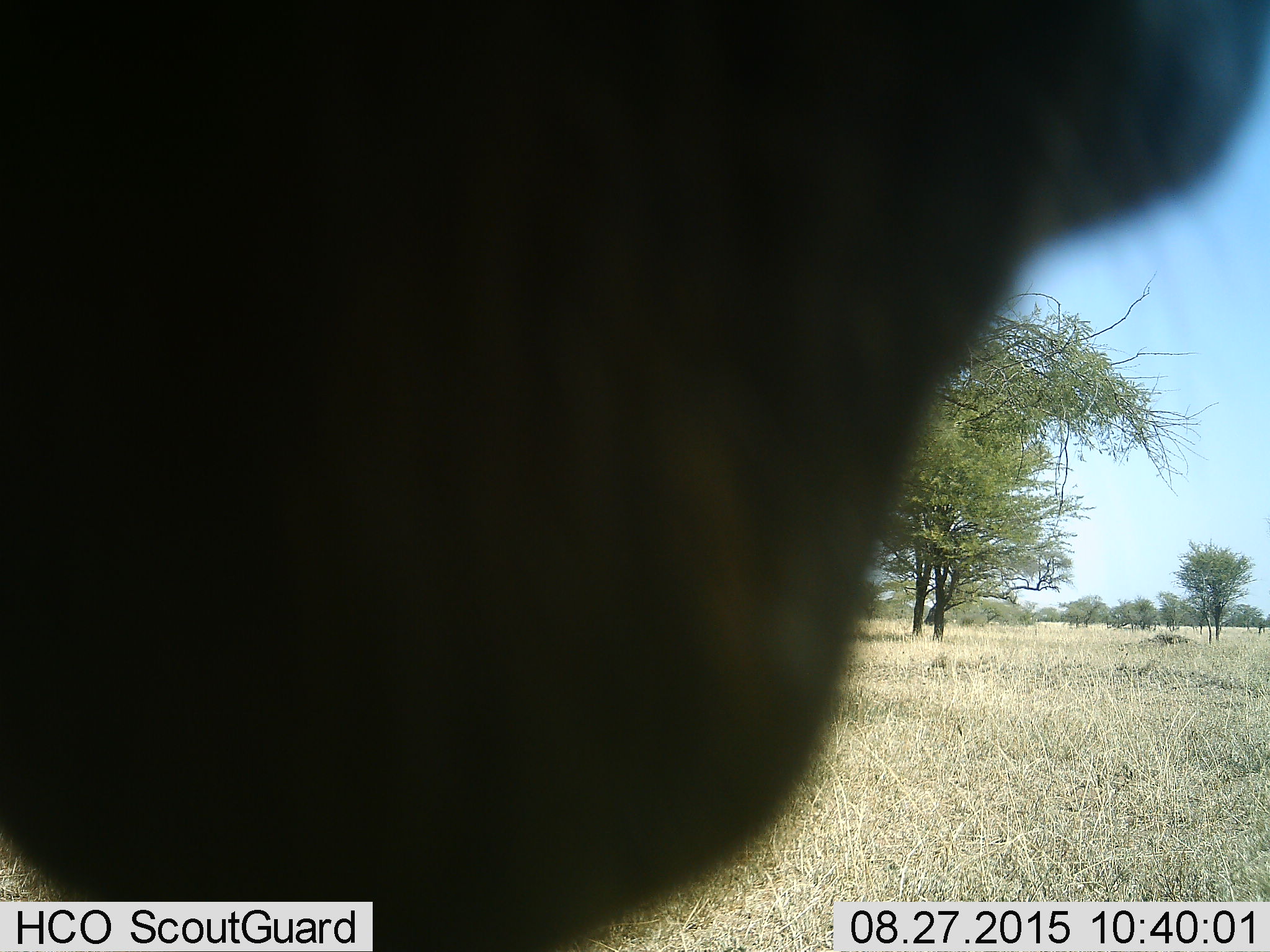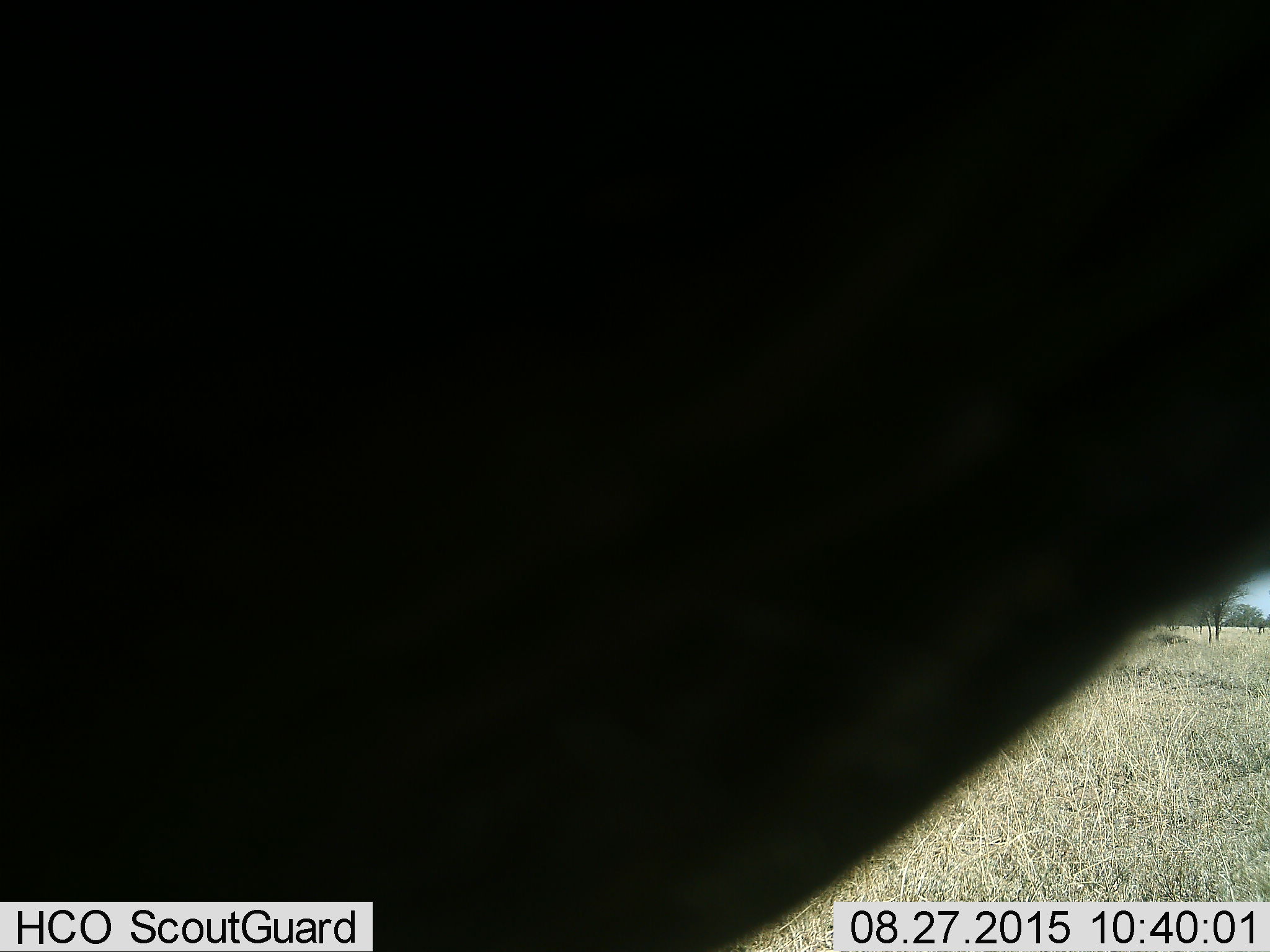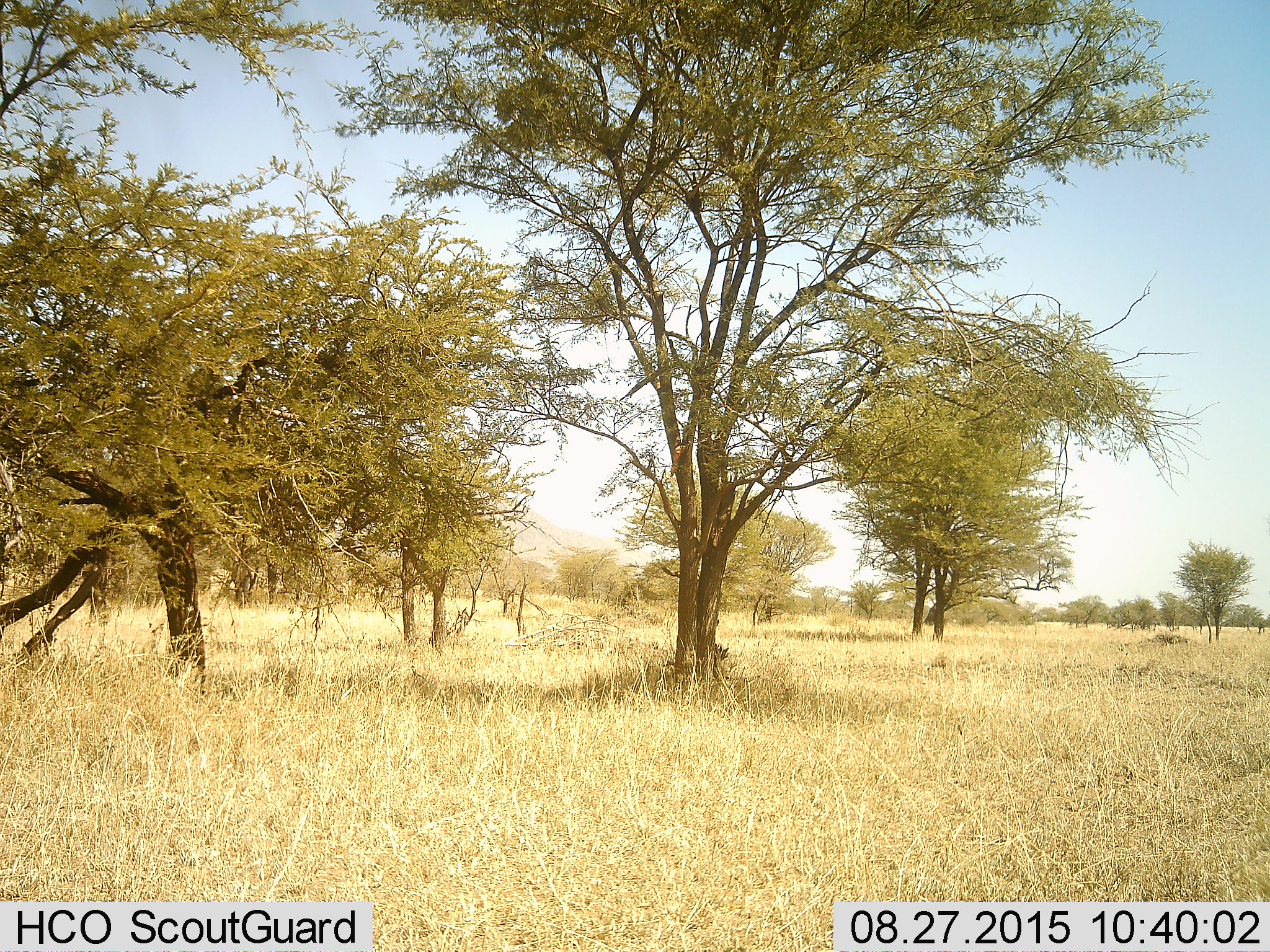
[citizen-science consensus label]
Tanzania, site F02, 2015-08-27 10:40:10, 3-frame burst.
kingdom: Animalia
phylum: Chordata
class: Mammalia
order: Artiodactyla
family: Bovidae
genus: Connochaetes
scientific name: Connochaetes taurinus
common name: blue wildebeest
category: wildebeest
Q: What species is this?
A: Wildebeest (blue wildebeest) (Connochaetes taurinus).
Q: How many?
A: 1.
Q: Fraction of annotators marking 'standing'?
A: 40%.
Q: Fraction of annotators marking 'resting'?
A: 0%.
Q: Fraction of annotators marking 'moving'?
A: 60%.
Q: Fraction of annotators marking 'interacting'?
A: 0%.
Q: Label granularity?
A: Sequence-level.